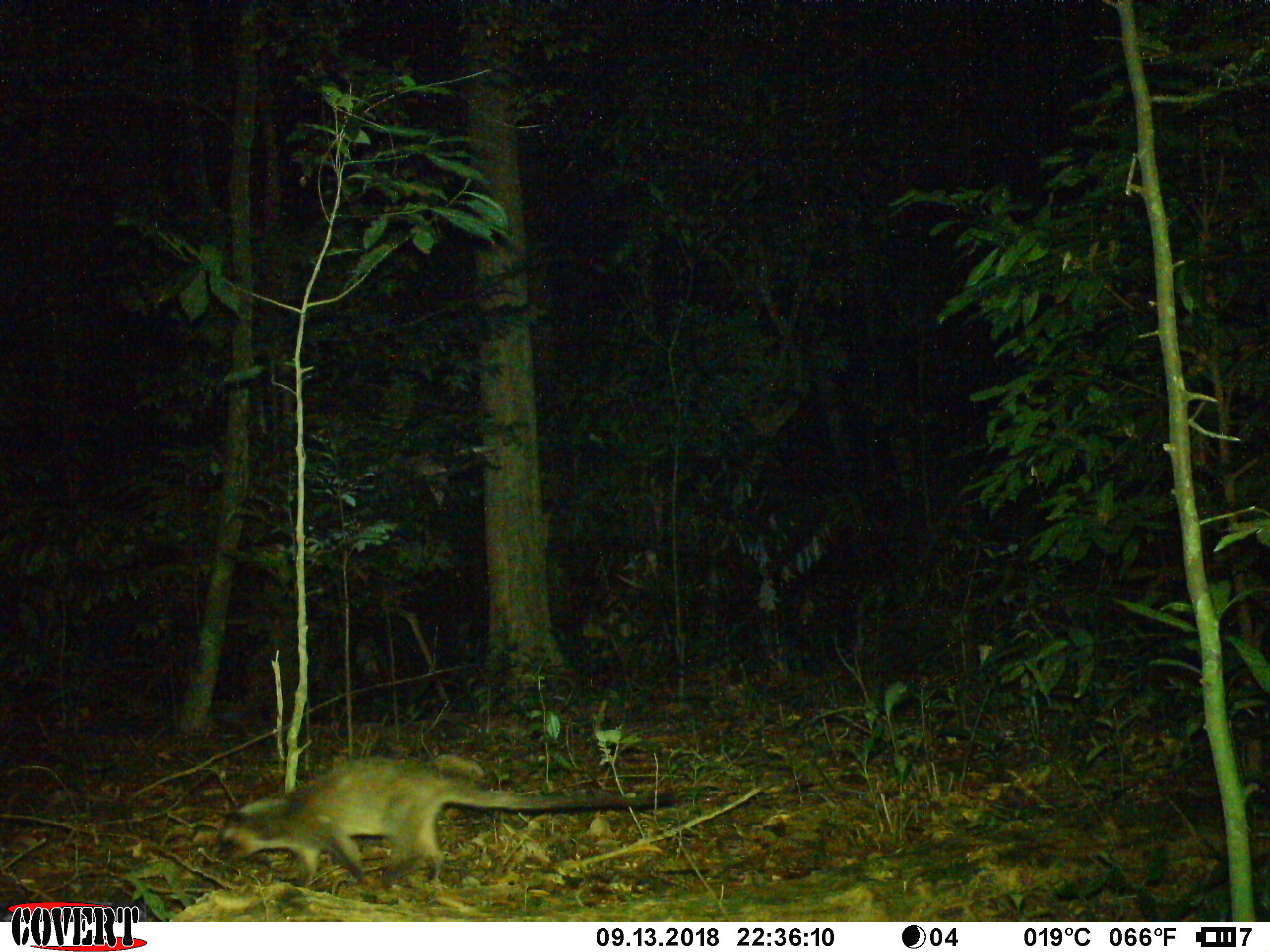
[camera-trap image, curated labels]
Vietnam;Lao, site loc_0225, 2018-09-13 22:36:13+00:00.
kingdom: Animalia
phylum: Chordata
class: Mammalia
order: Carnivora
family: Viverridae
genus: Paguma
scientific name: Paguma larvata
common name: masked palm civet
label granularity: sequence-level